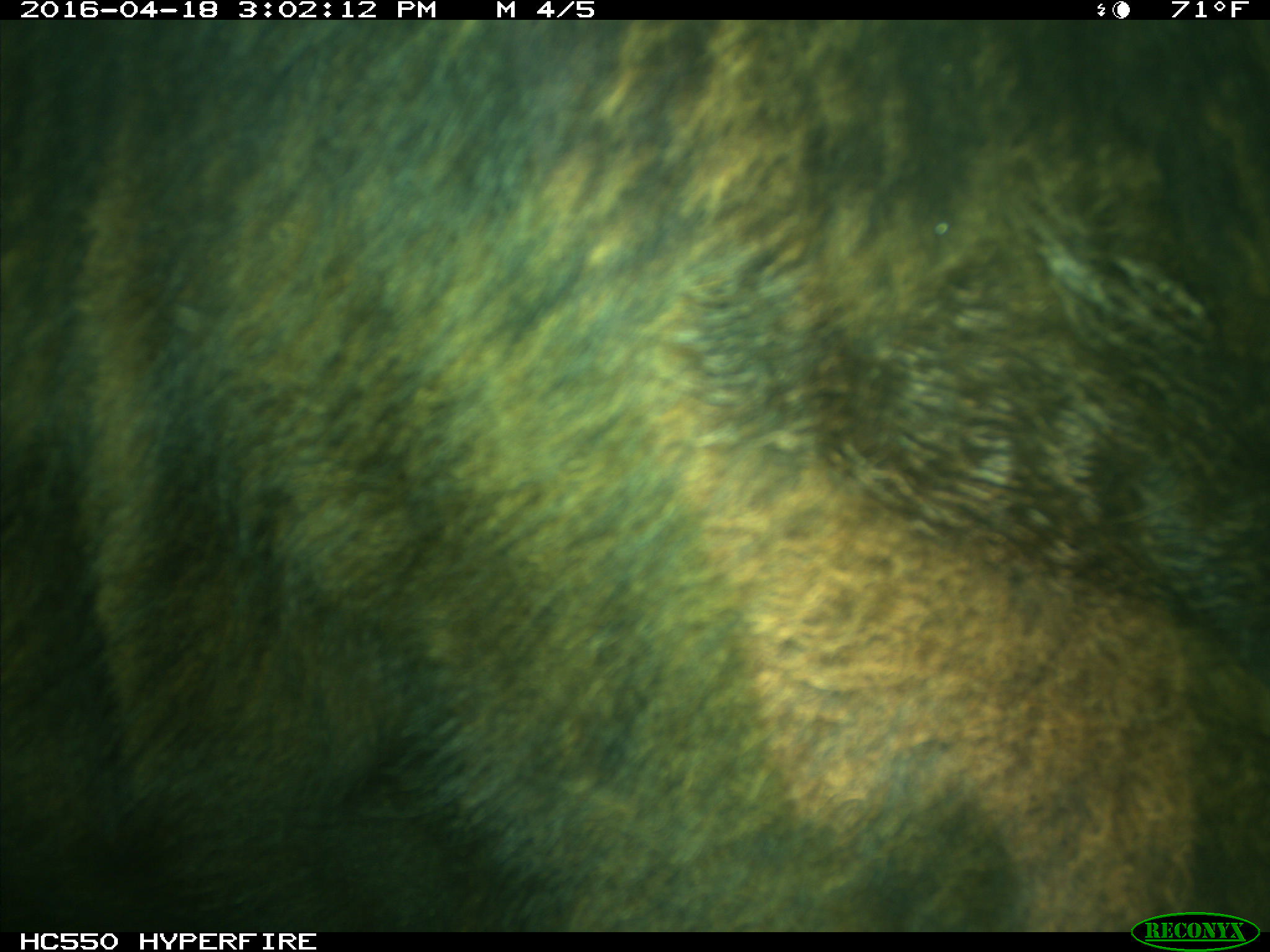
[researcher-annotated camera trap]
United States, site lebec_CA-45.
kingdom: Animalia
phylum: Chordata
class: Mammalia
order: Artiodactyla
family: Bovidae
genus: Bos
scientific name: Bos taurus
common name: domestic cow